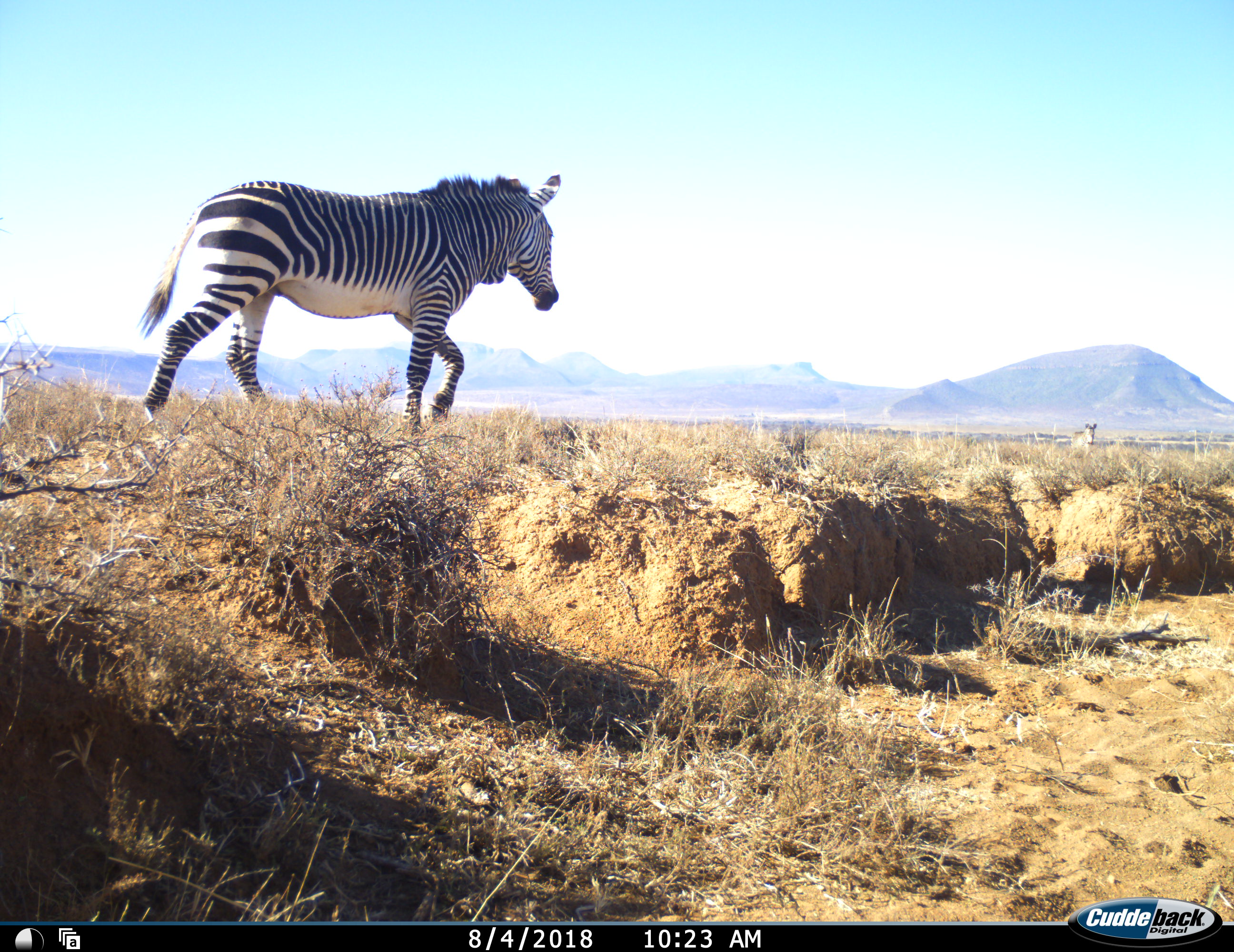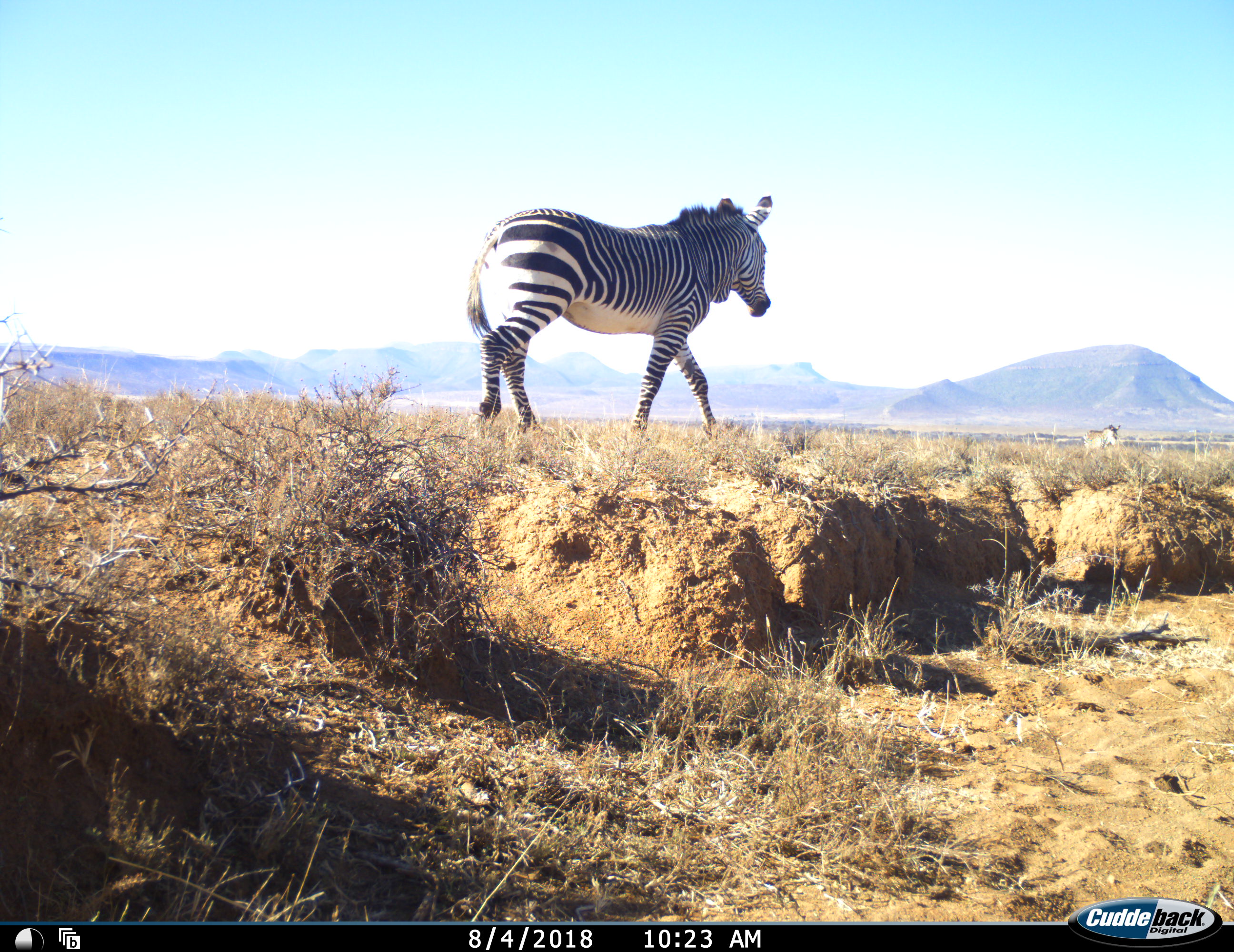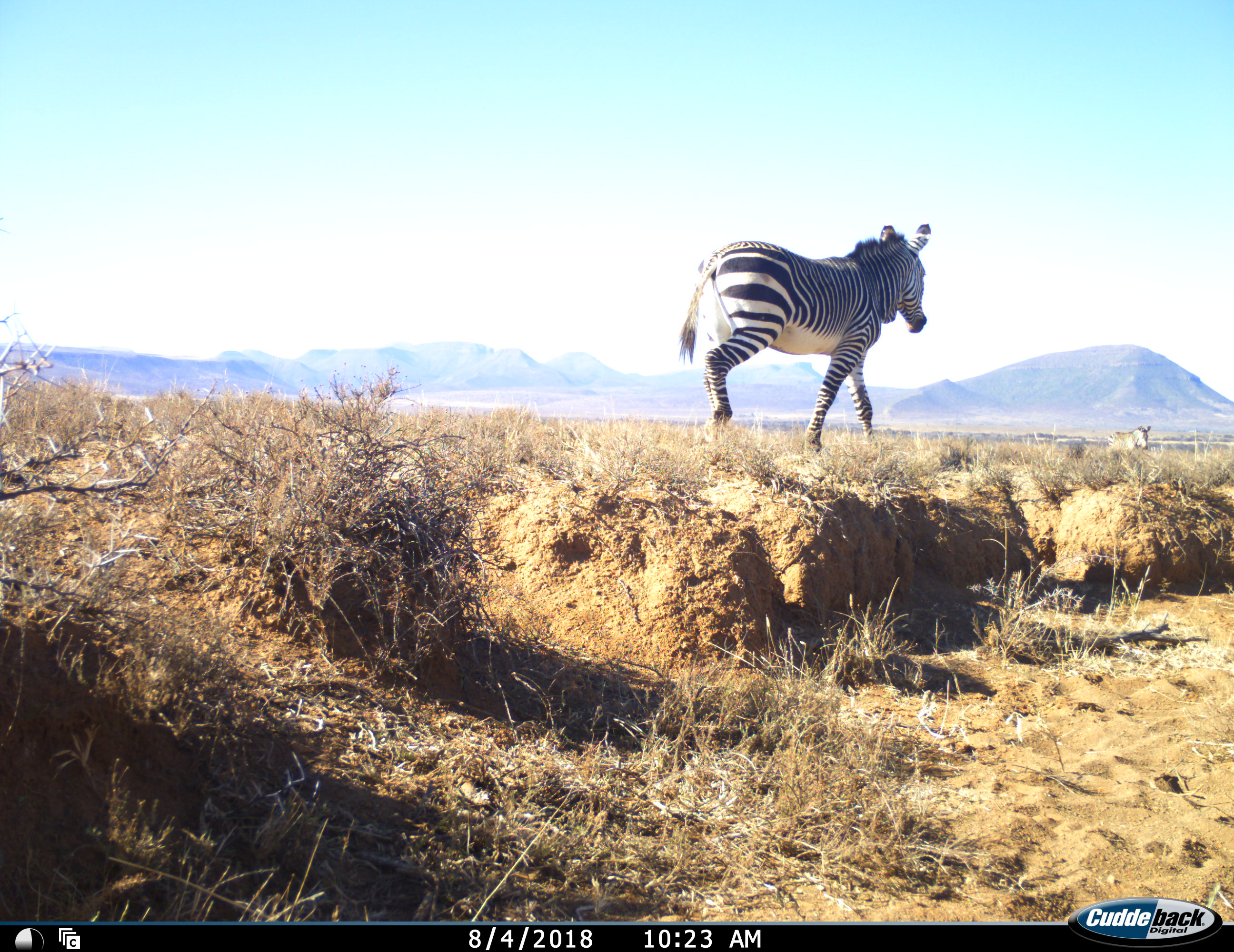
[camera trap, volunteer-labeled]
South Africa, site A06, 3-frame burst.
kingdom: Animalia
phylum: Chordata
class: Mammalia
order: Perissodactyla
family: Equidae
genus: Equus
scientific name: Equus zebra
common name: mountain zebra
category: zebramountain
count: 2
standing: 0%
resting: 0%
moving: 100%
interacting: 0%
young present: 0%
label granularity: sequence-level